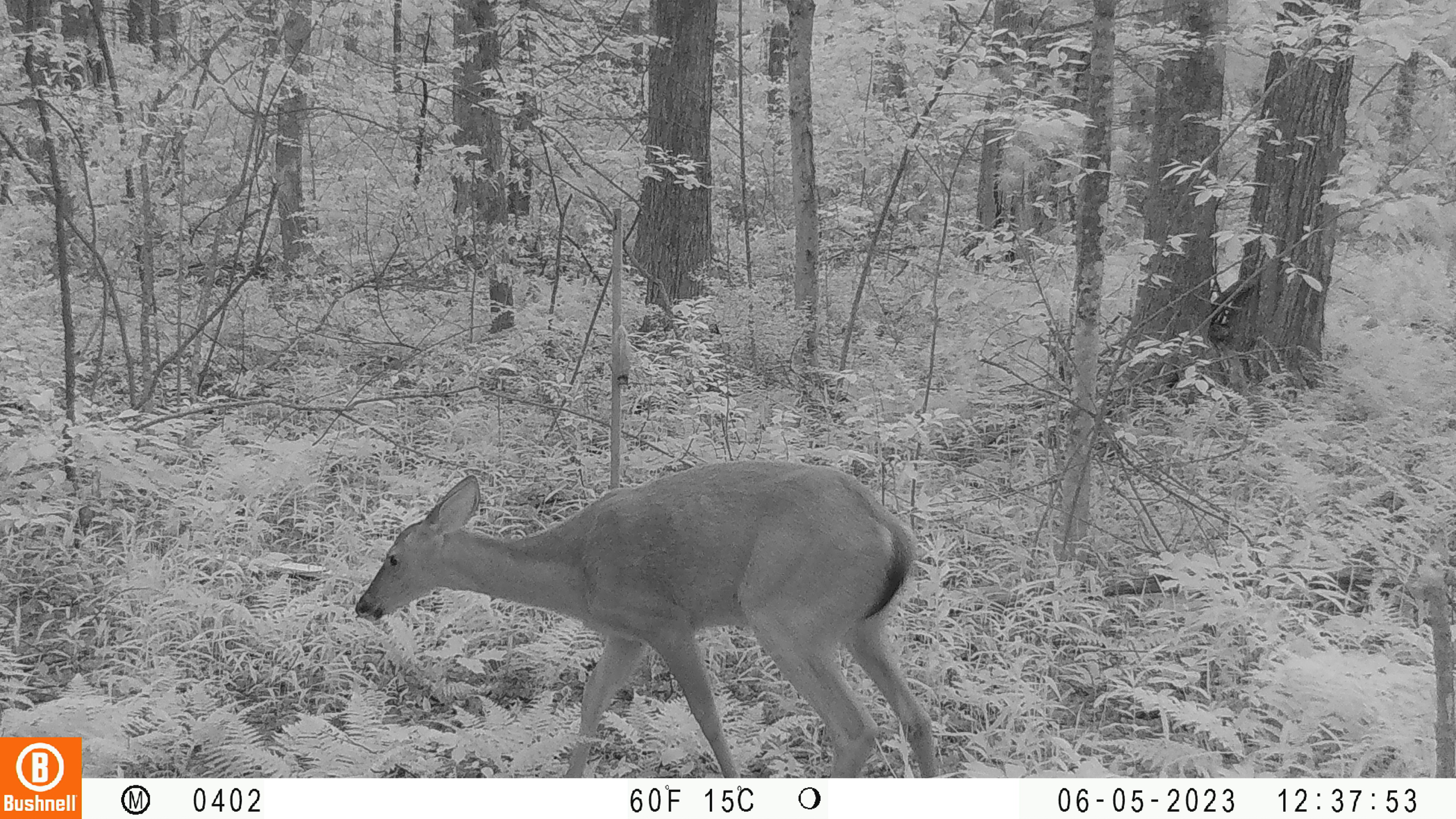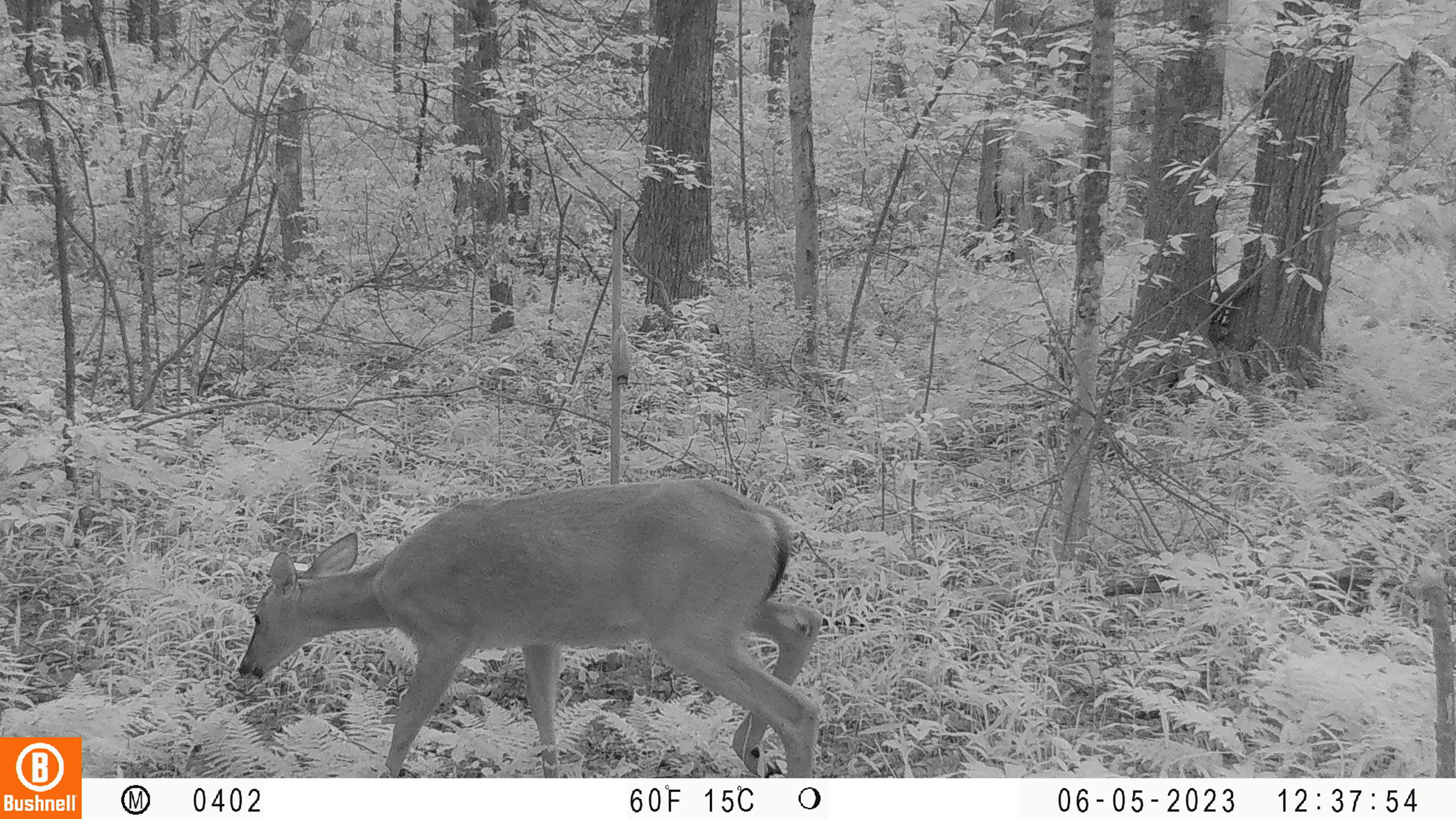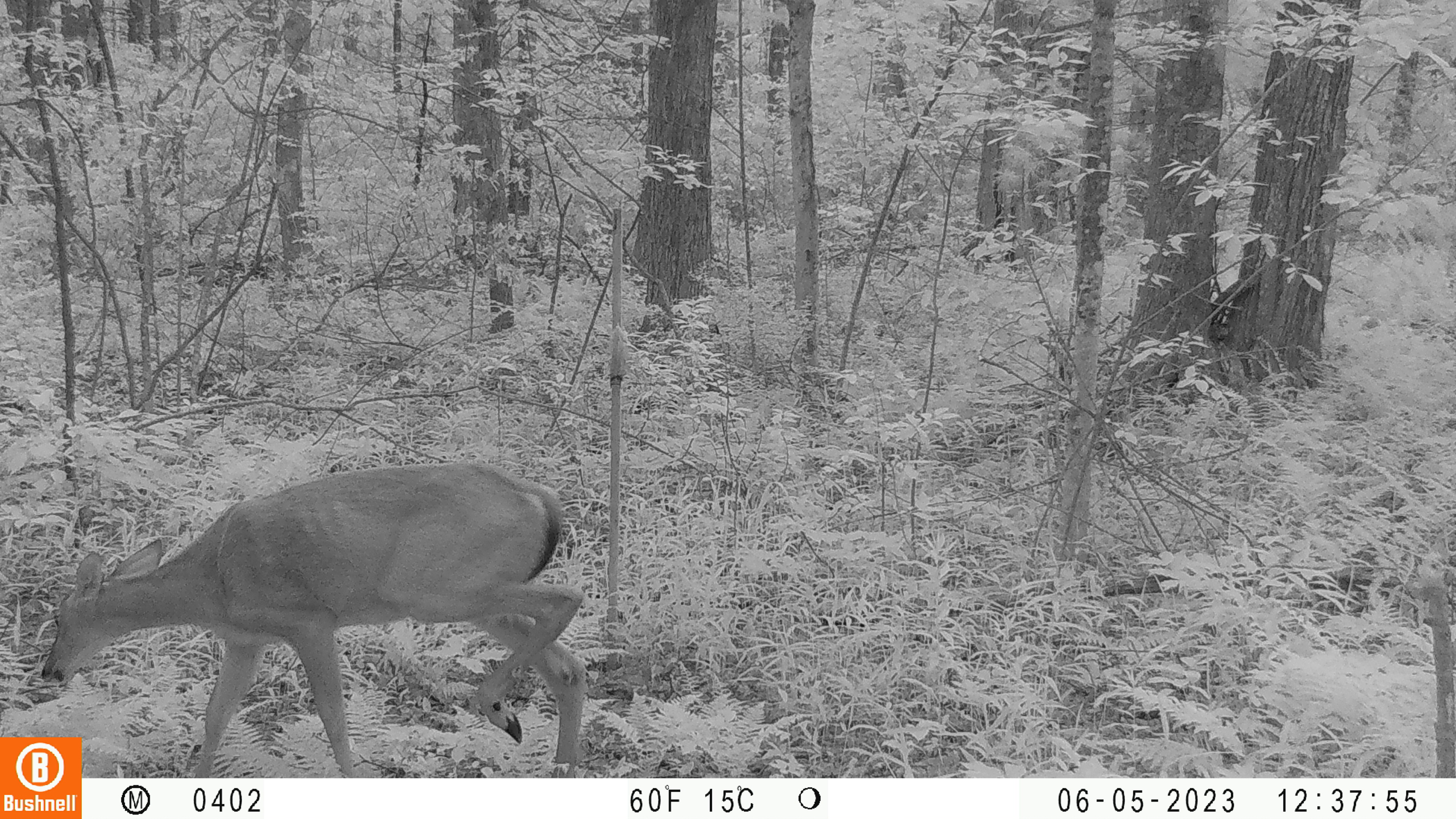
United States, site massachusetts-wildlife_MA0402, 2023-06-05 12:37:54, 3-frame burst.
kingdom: Animalia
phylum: Chordata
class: Mammalia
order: Artiodactyla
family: Cervidae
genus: Odocoileus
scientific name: Odocoileus virginianus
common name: white-tailed deer